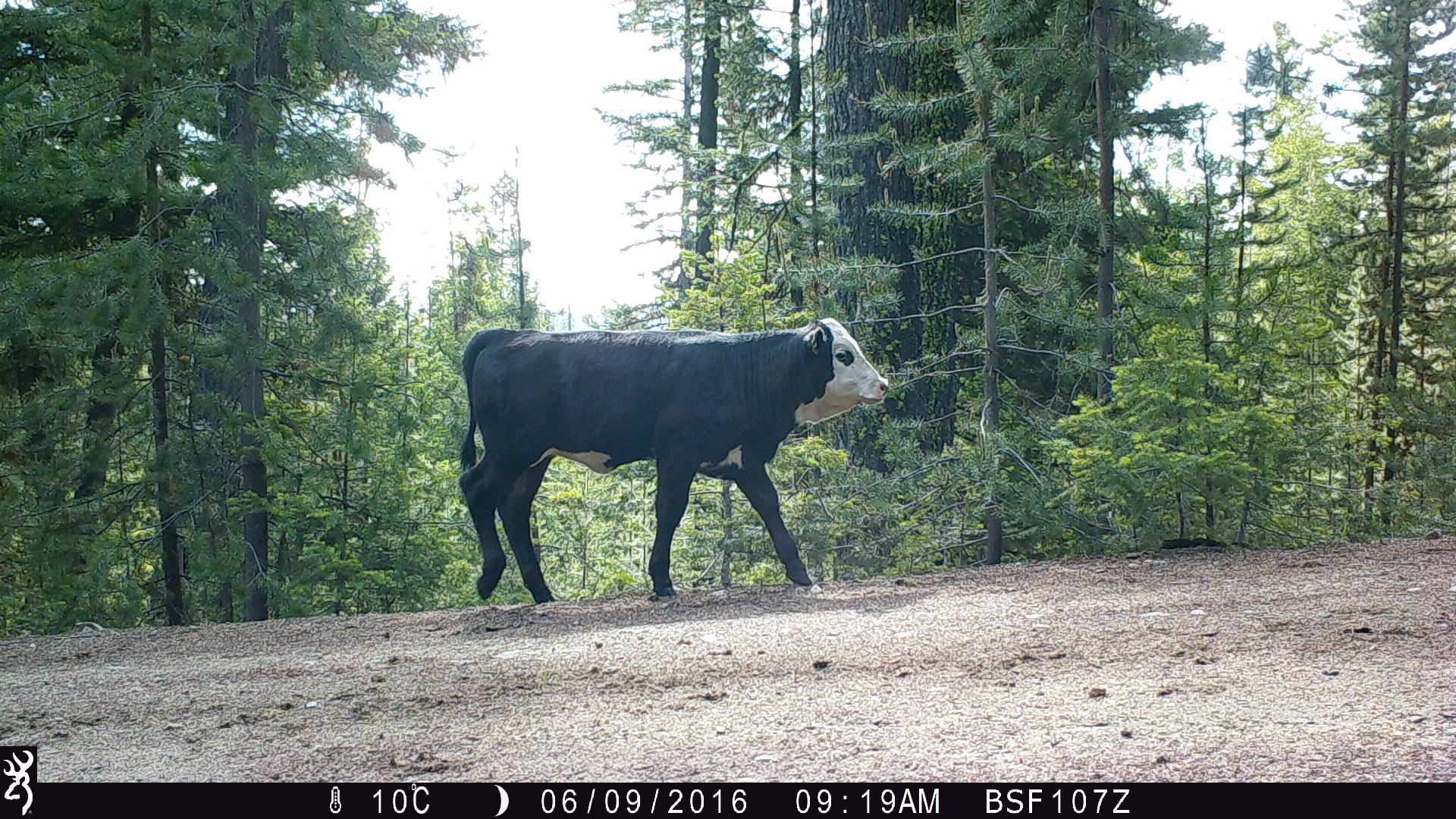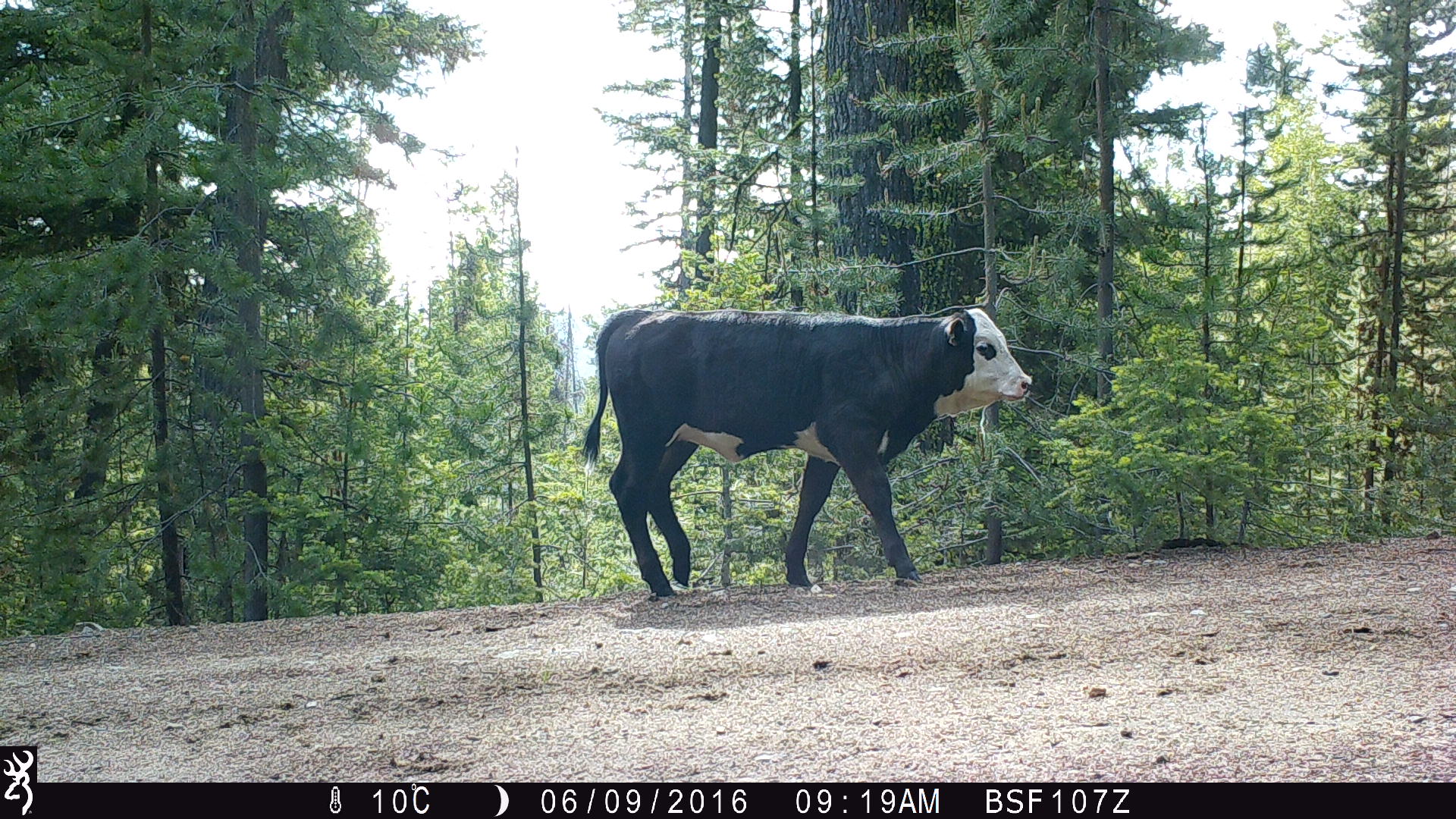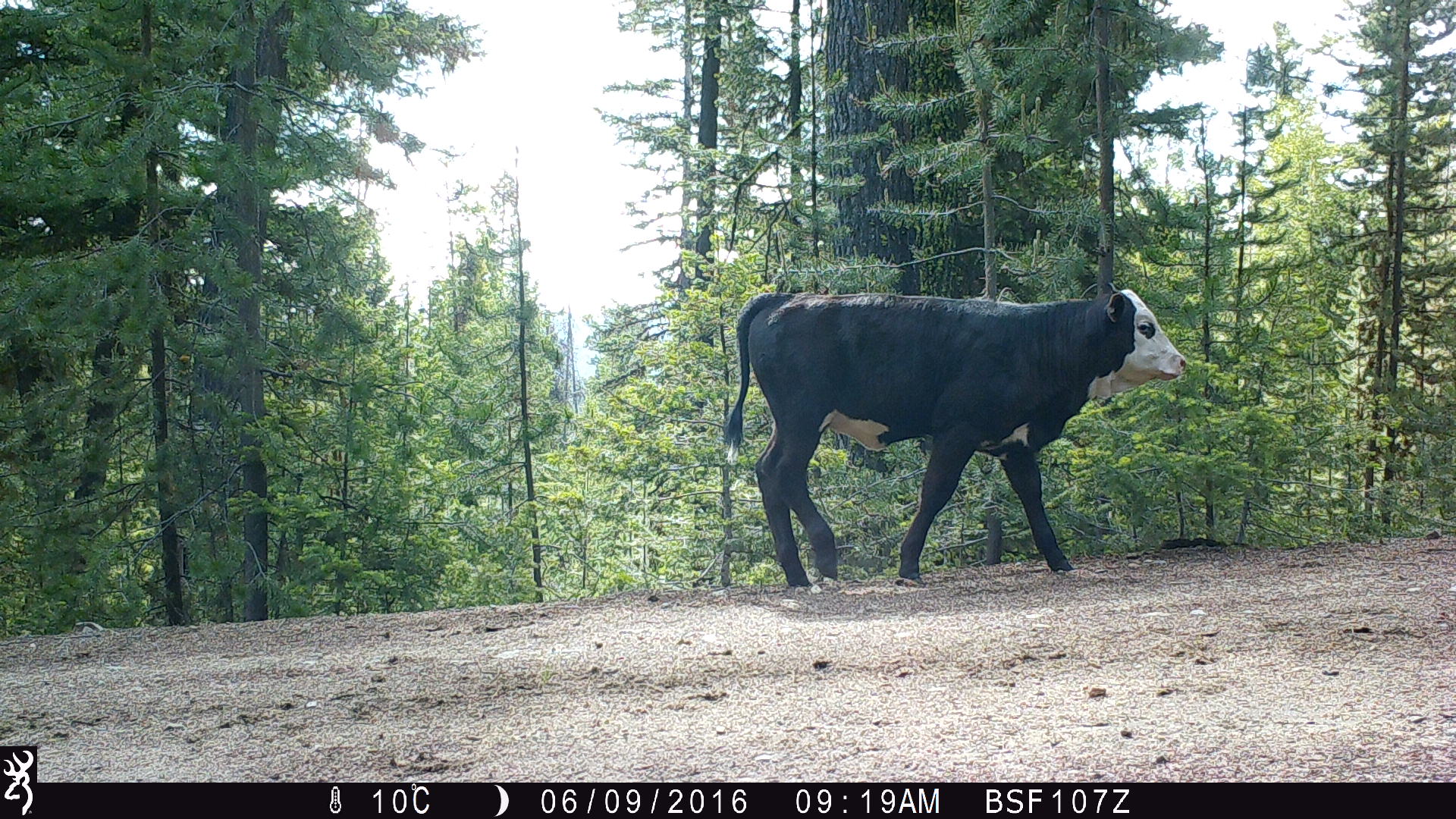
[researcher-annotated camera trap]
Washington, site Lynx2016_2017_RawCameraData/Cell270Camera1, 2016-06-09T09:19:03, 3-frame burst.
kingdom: Animalia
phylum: Chordata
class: Mammalia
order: Artiodactyla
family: Bovidae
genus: Bos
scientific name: Bos taurus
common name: domestic cattle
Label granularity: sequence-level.